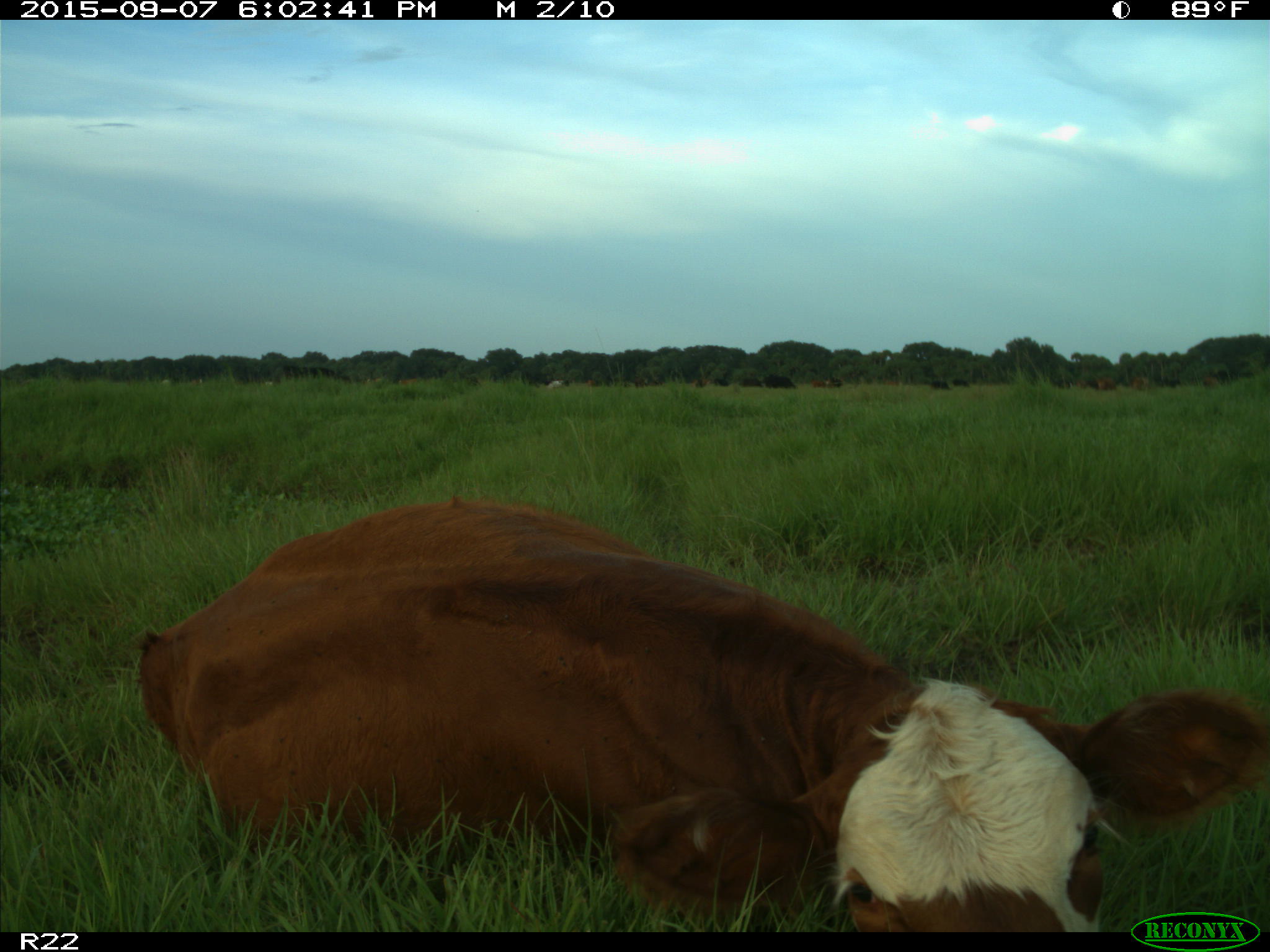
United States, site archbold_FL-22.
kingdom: Animalia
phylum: Chordata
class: Mammalia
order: Artiodactyla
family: Bovidae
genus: Bos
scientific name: Bos taurus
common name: domestic cow